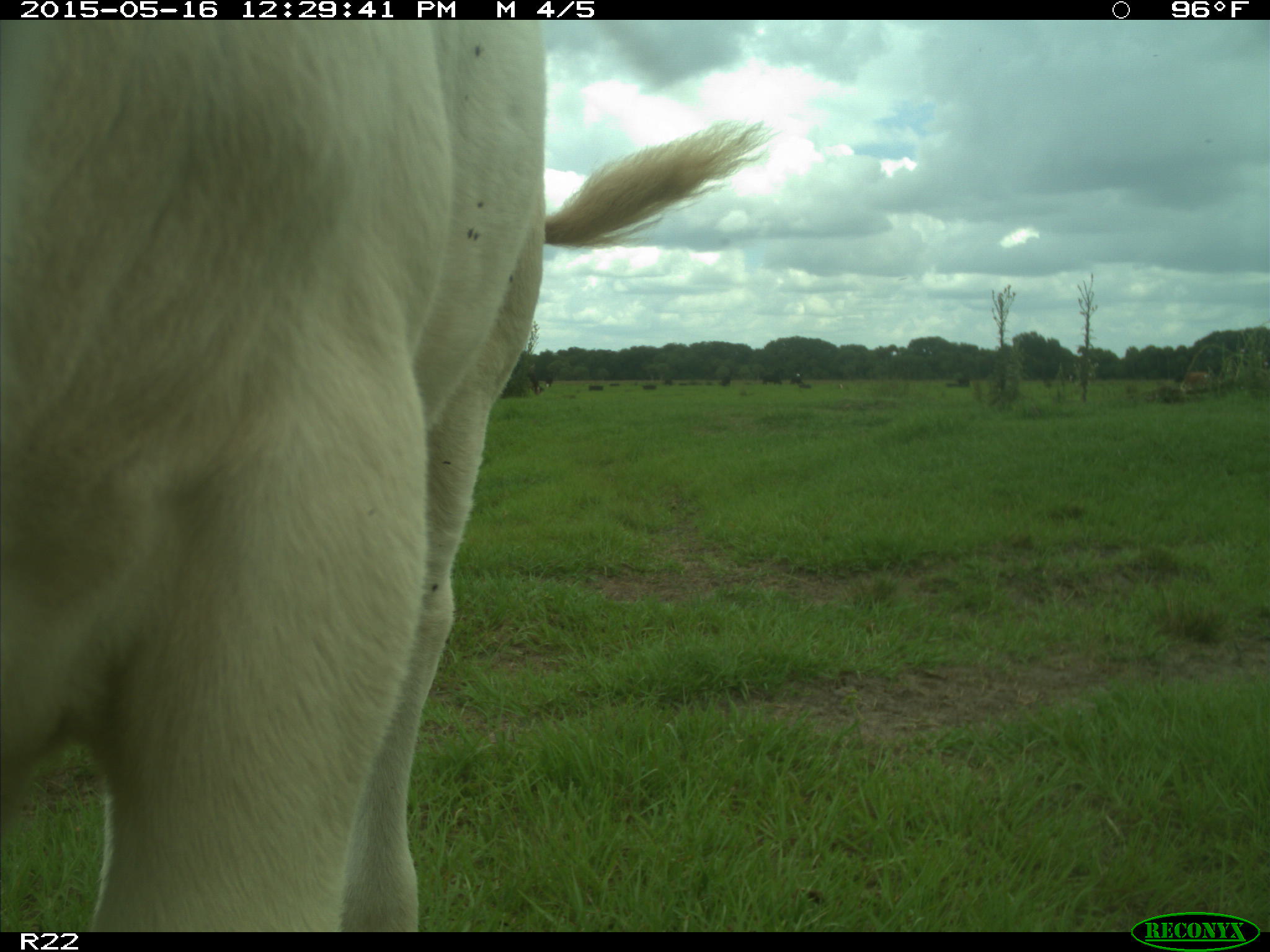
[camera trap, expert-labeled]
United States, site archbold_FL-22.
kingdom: Animalia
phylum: Chordata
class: Mammalia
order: Artiodactyla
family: Bovidae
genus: Bos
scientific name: Bos taurus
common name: domestic cow